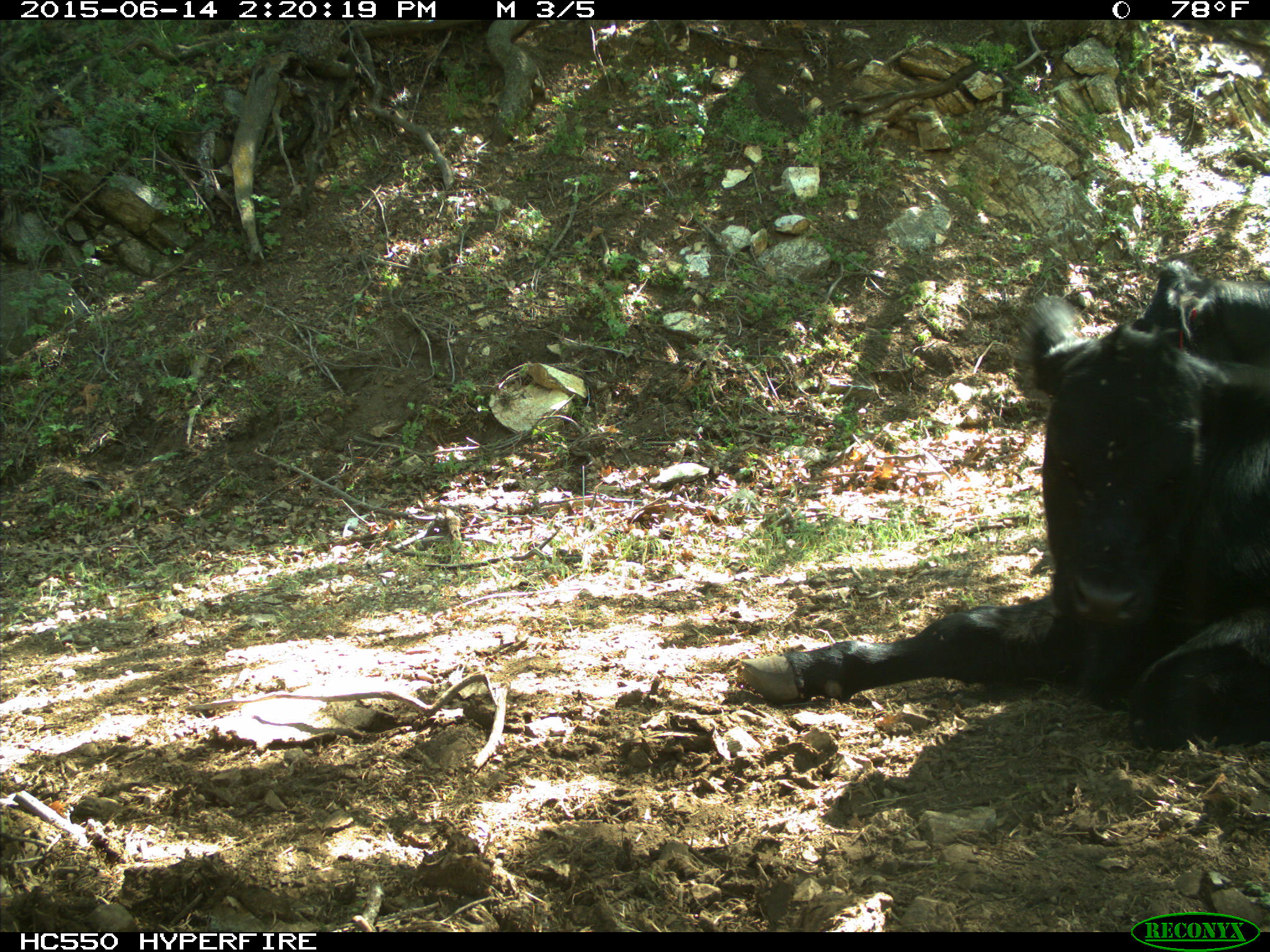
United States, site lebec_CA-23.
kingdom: Animalia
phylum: Chordata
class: Mammalia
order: Artiodactyla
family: Bovidae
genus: Bos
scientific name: Bos taurus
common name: domestic cow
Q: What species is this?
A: Bos taurus (domestic cow).